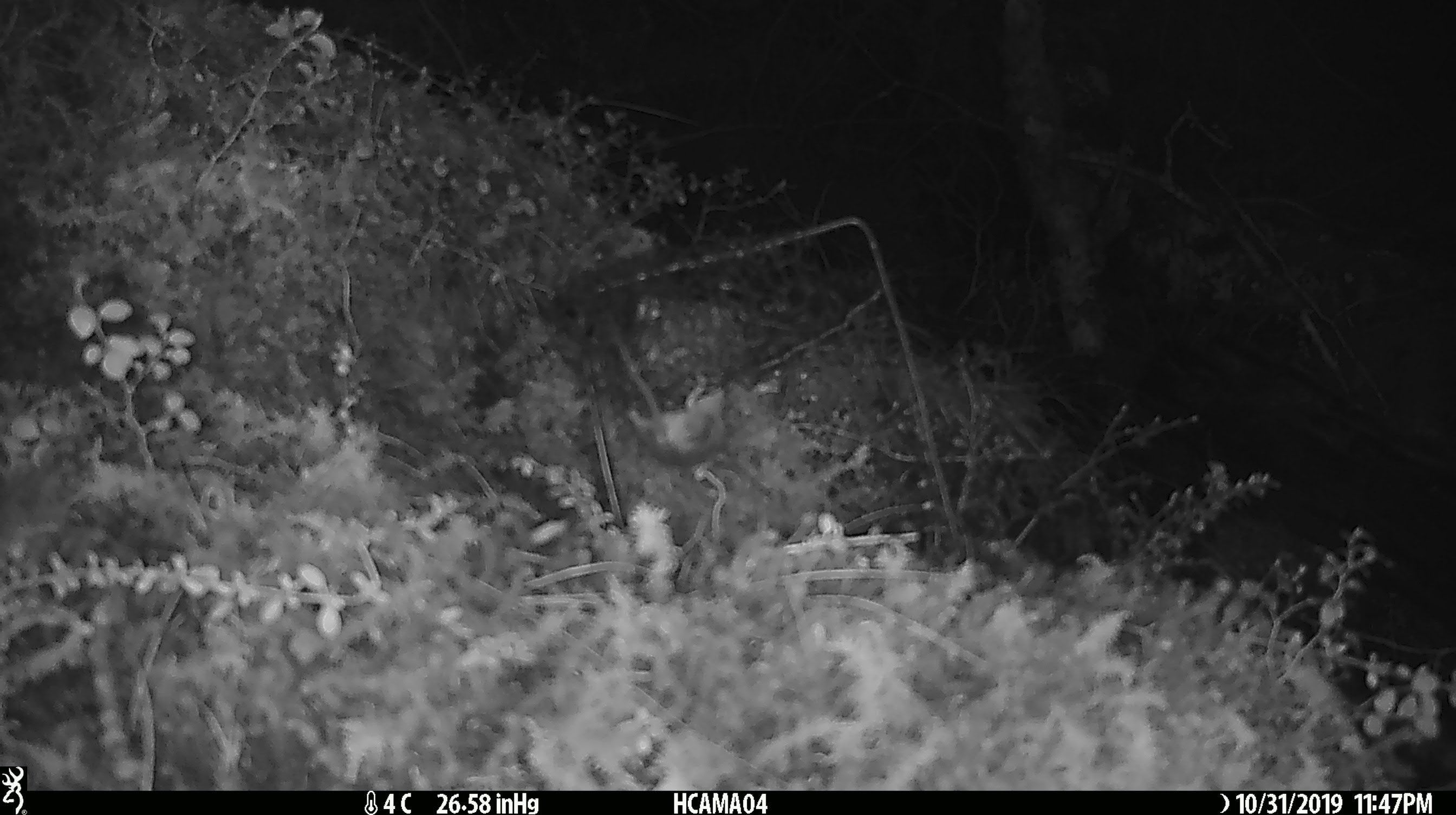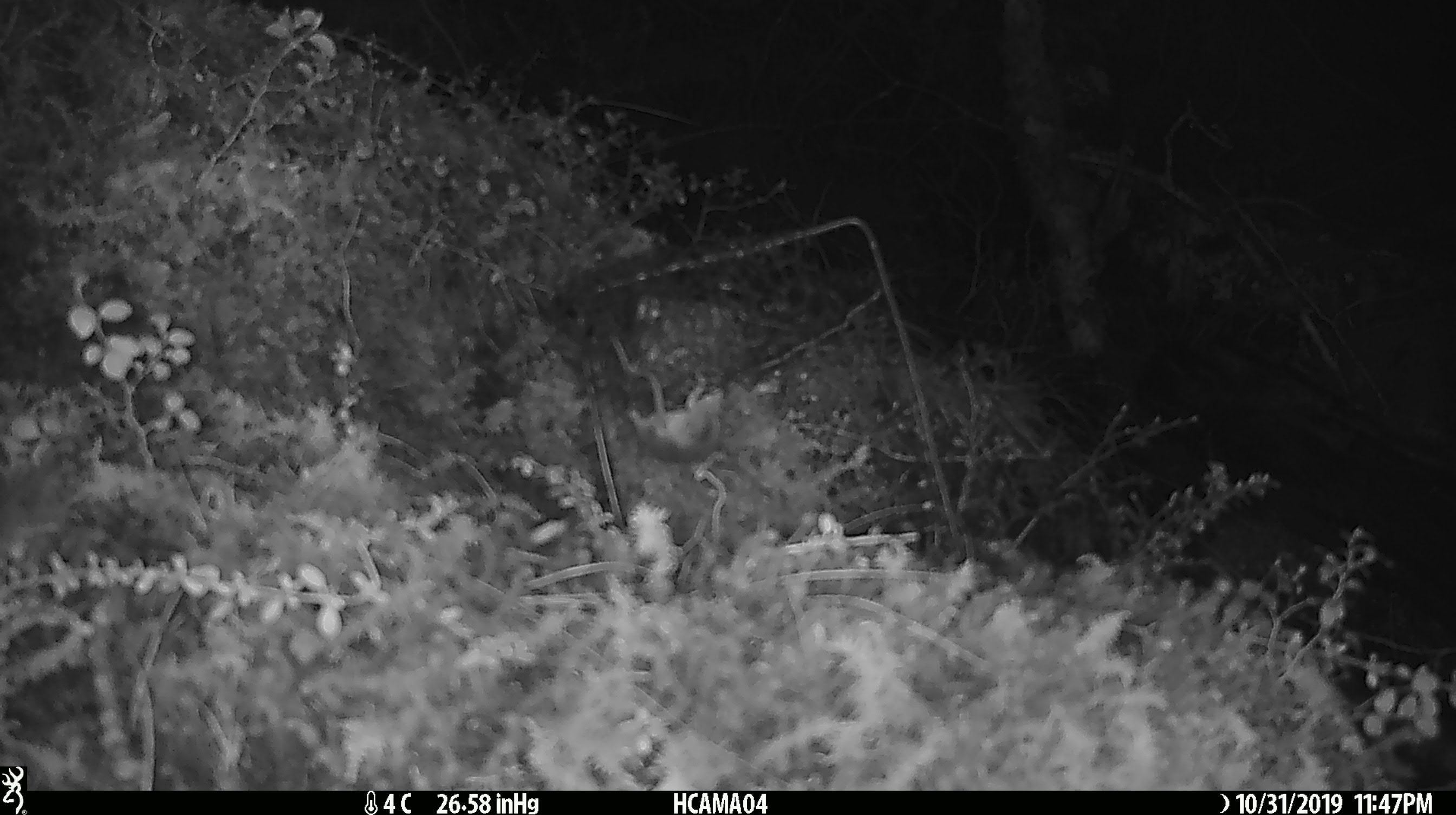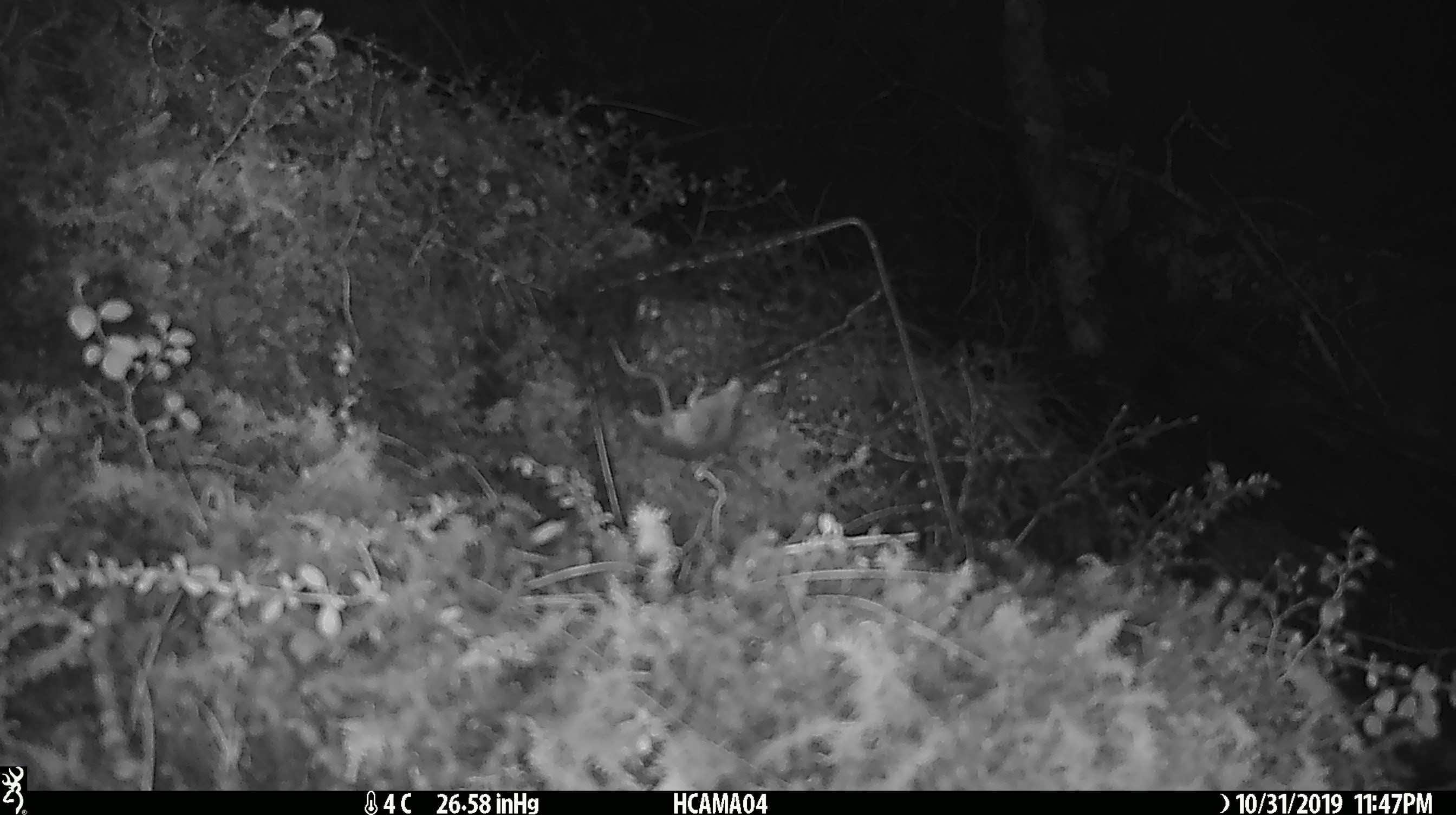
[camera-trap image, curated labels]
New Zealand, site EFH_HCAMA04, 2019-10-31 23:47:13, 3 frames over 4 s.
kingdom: Animalia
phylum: Chordata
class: Mammalia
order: Rodentia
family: Muridae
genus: Mus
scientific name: Mus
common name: mouse